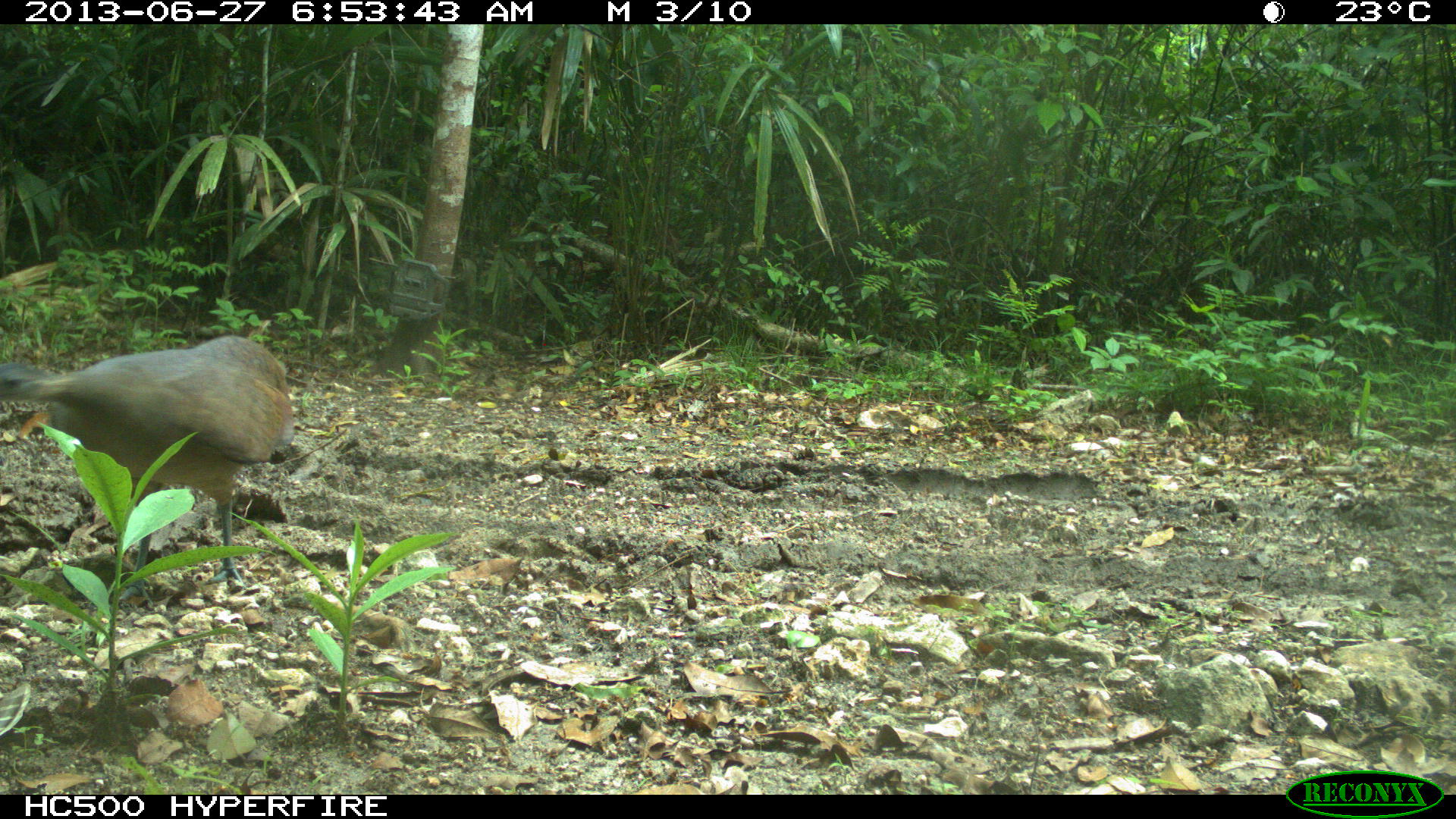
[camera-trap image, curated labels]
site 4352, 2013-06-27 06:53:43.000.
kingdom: Animalia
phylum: Chordata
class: Aves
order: Tinamiformes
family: Tinamidae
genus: Tinamus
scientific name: Tinamus major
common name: great tinamou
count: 2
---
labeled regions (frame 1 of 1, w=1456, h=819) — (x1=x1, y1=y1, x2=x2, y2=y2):
tinamus major: (x1=0, y1=333, x2=292, y2=606)